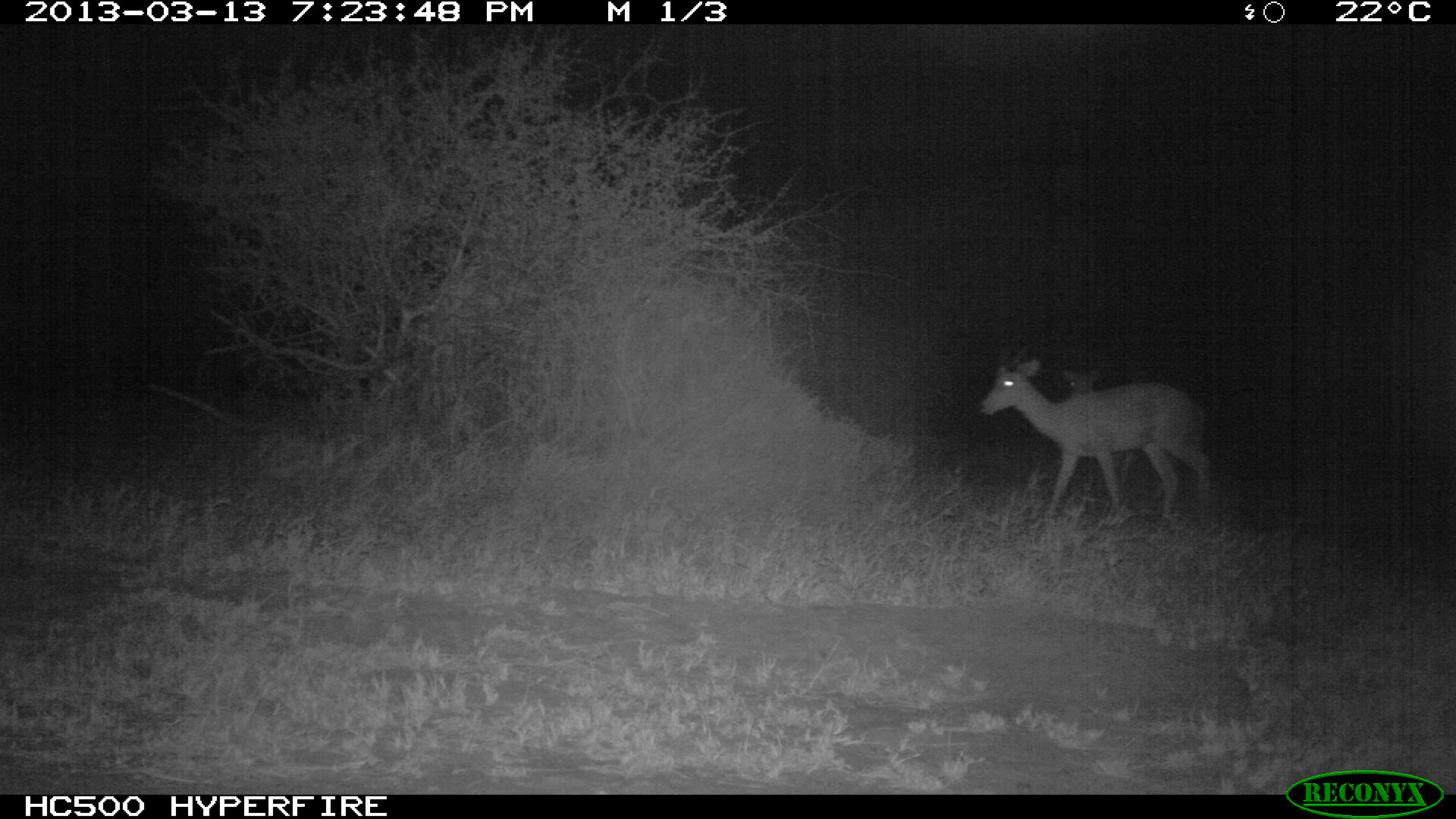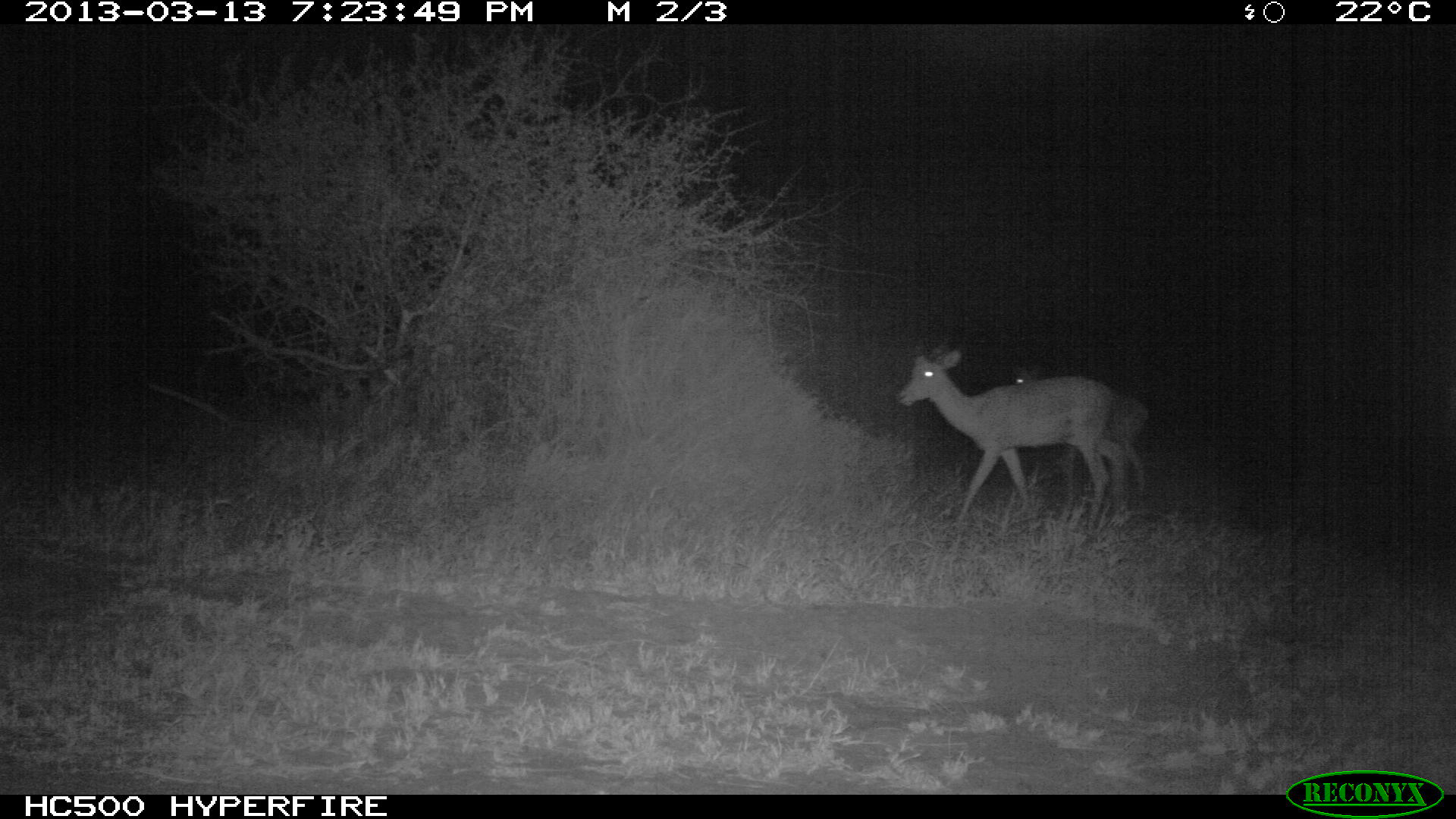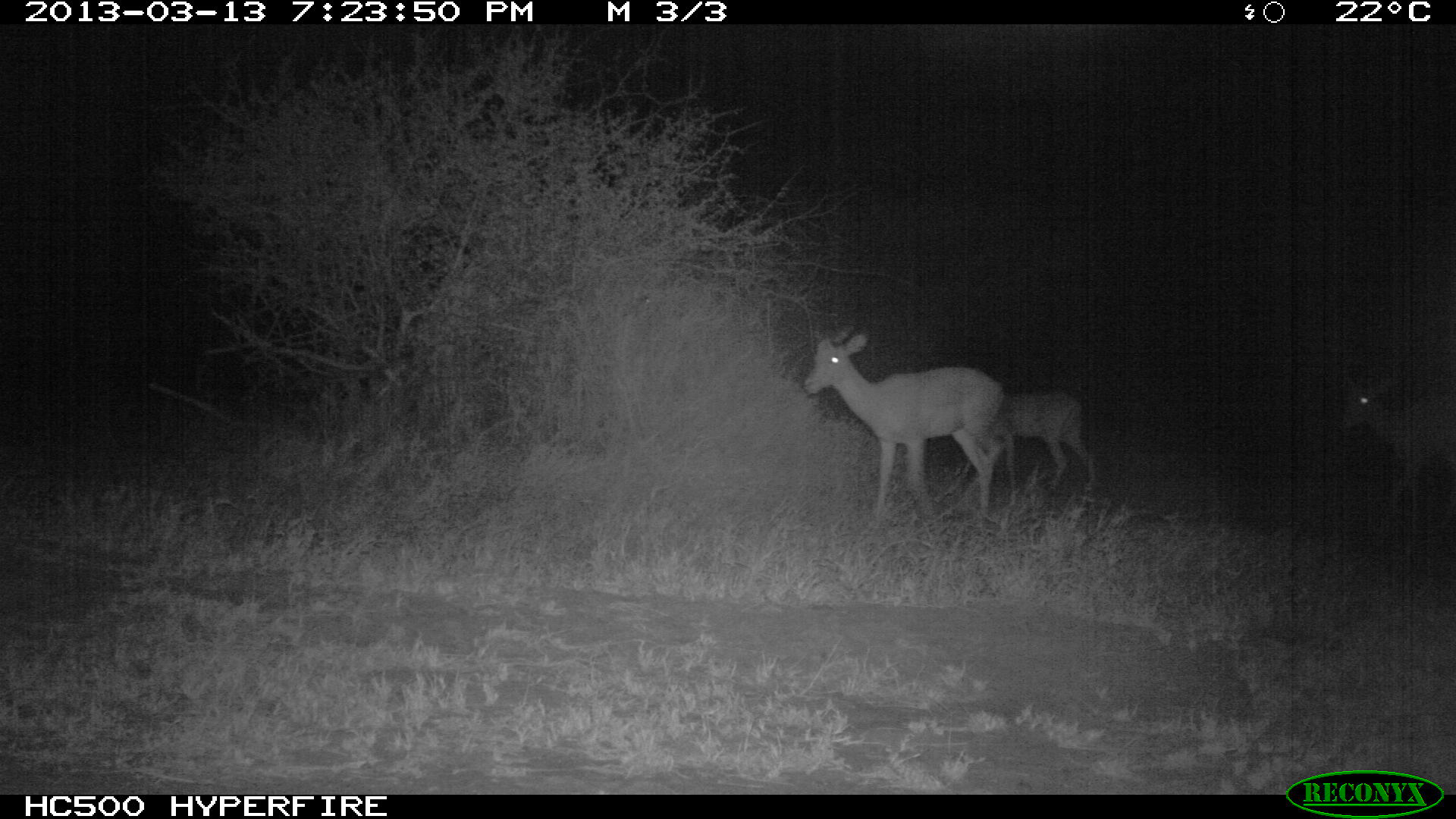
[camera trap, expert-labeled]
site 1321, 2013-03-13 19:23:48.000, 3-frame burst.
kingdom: Animalia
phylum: Chordata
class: Mammalia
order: Artiodactyla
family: Bovidae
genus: Aepyceros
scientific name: Aepyceros melampus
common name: impala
Aepyceros melampus (impala), count 2.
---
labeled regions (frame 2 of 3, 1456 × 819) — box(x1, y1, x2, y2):
aepyceros melampus: box(896, 343, 1127, 538); box(1004, 361, 1151, 523)